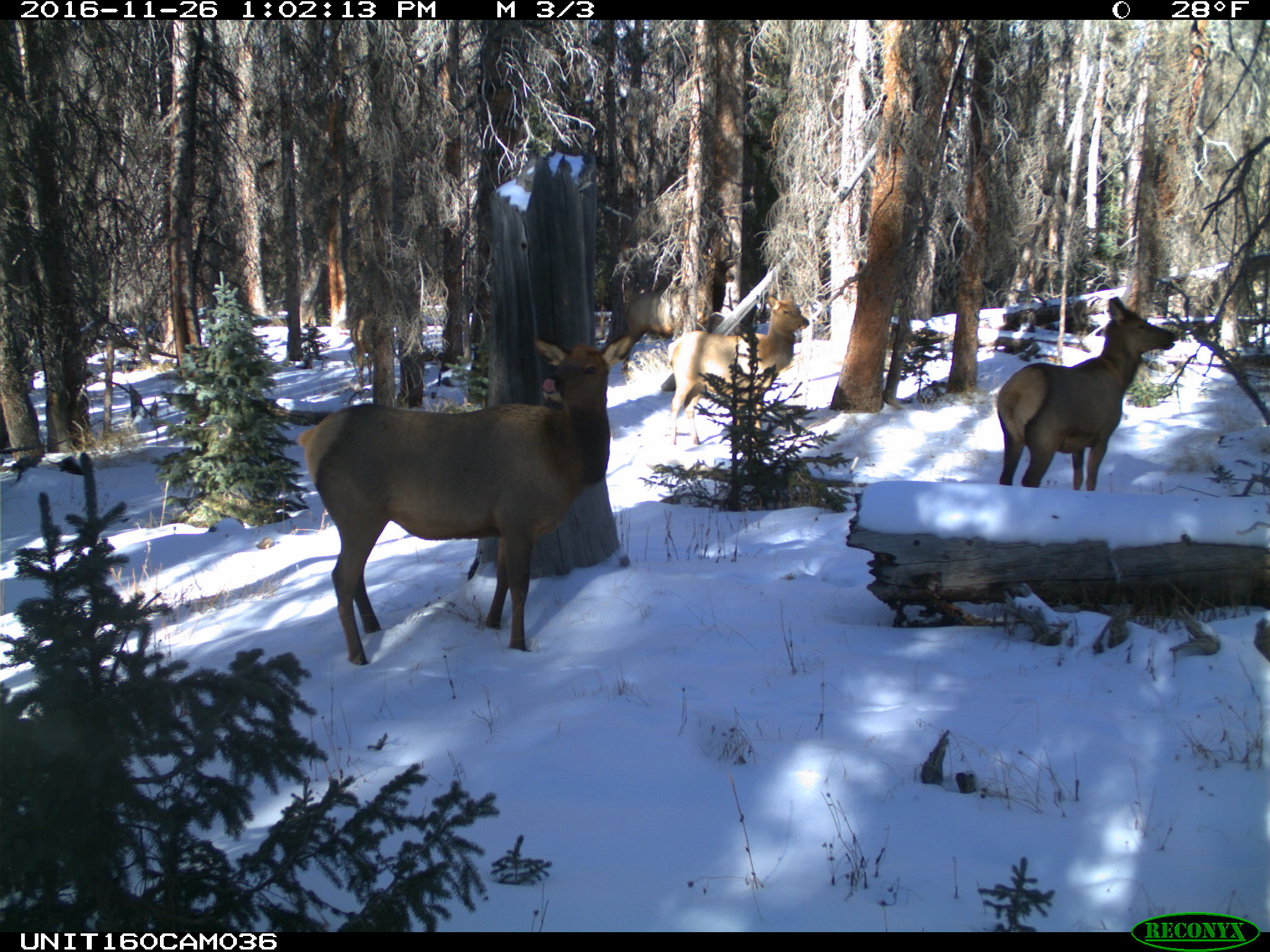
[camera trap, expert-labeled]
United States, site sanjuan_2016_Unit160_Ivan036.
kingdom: Animalia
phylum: Chordata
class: Mammalia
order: Artiodactyla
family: Cervidae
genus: Cervus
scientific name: Cervus elaphus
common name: red deer